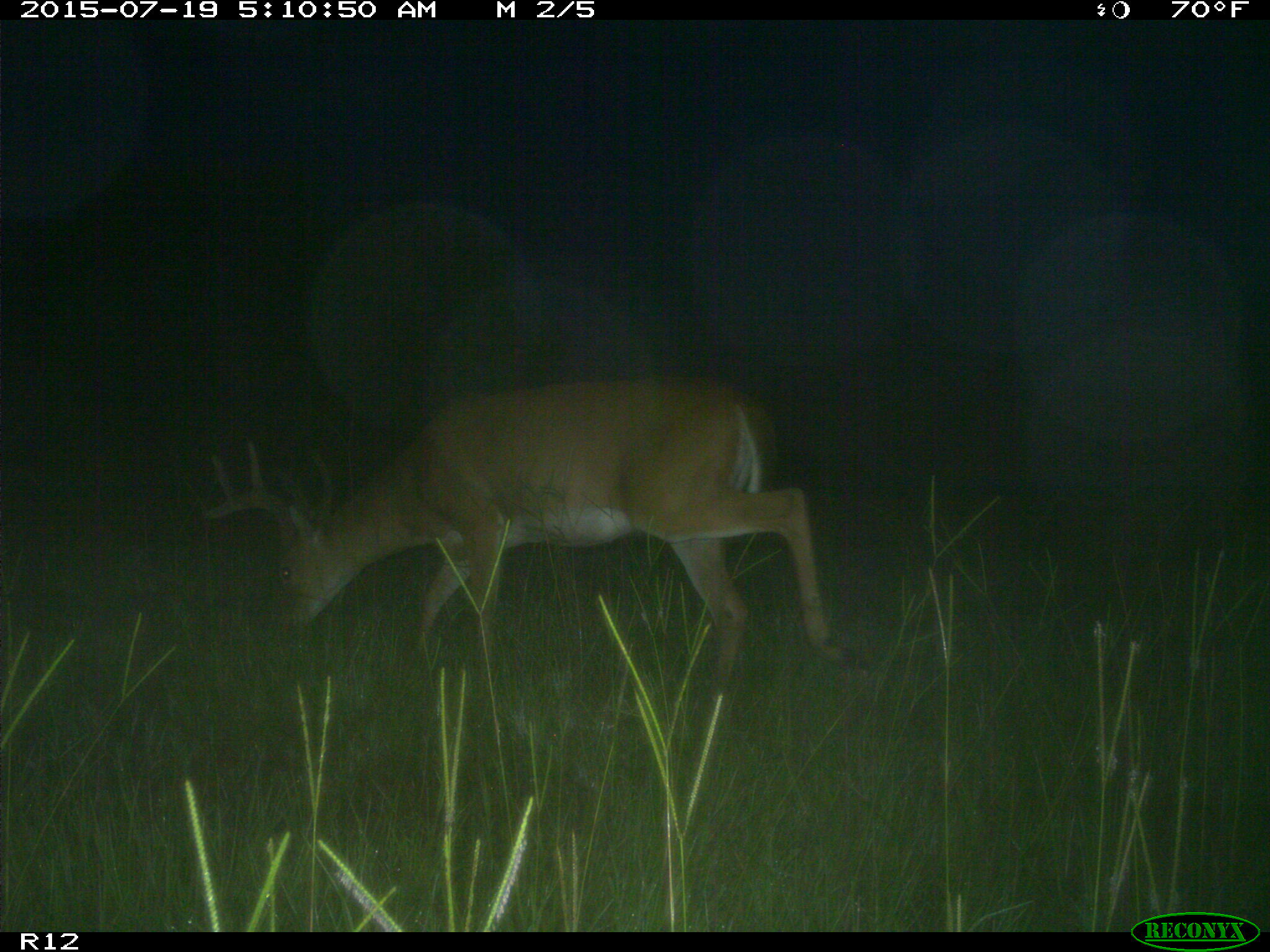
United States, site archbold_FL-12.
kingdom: Animalia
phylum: Chordata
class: Mammalia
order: Artiodactyla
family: Cervidae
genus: Odocoileus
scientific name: Odocoileus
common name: deer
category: unidentified deer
Unidentified deer (deer) (Odocoileus).